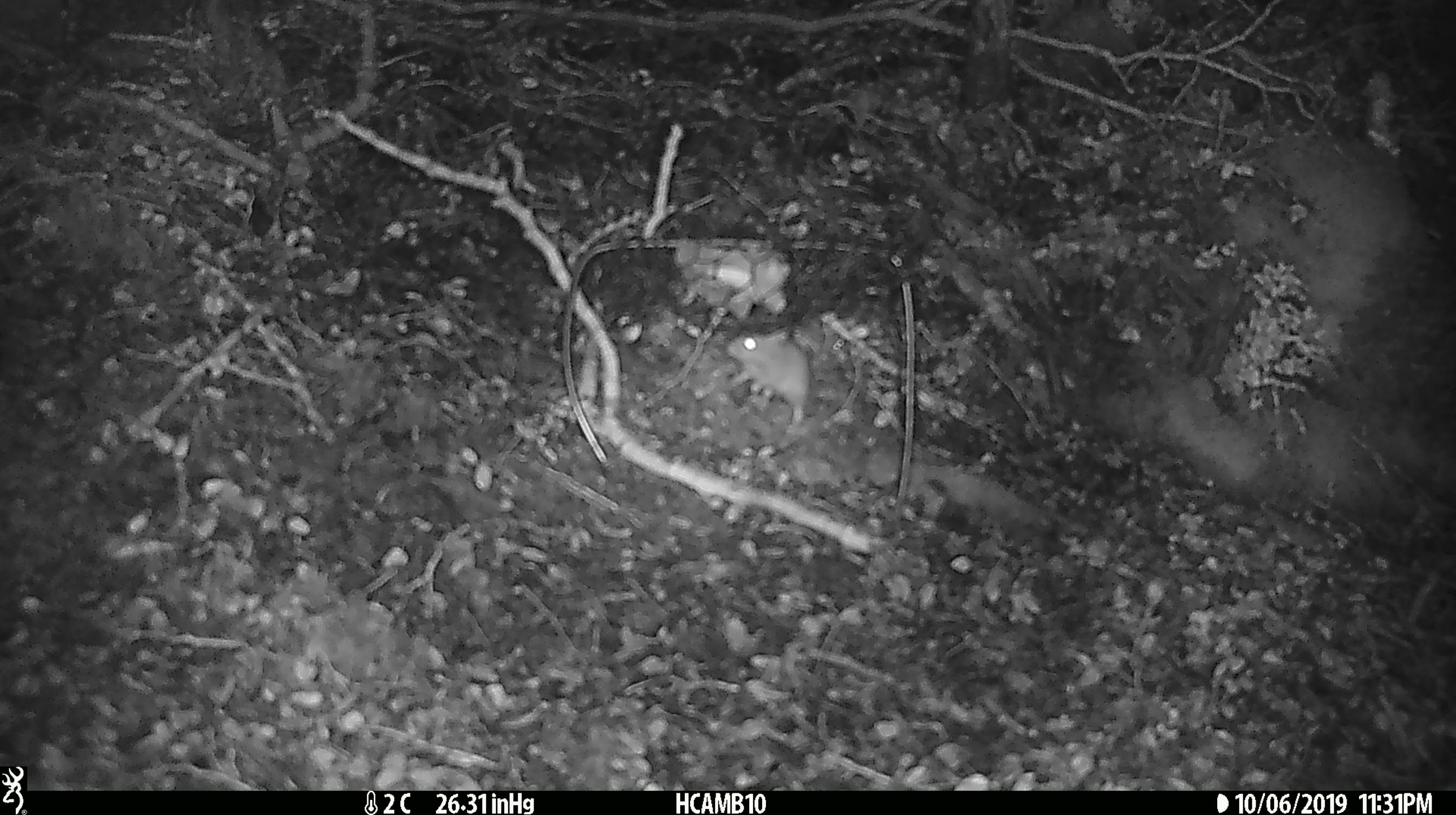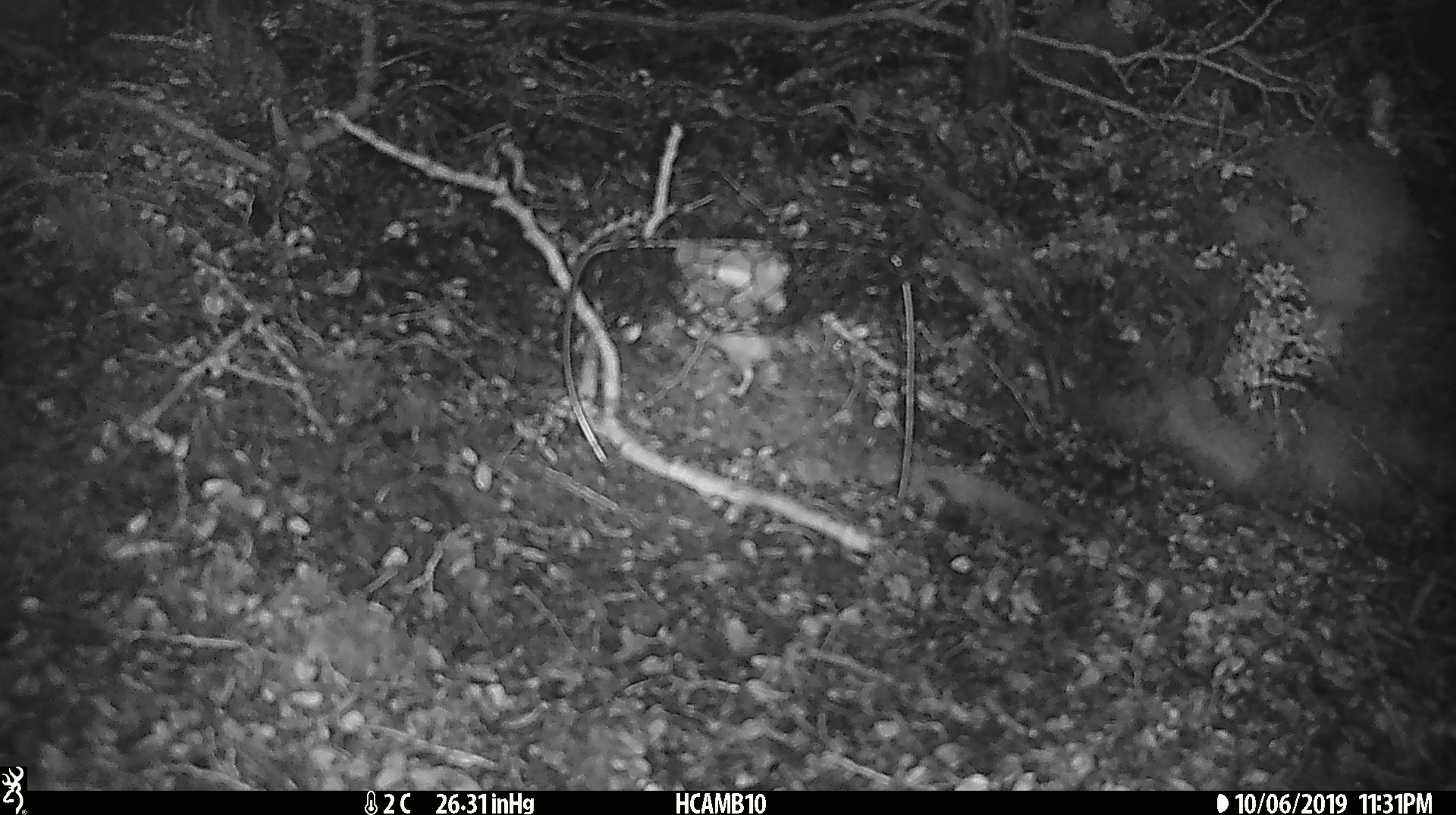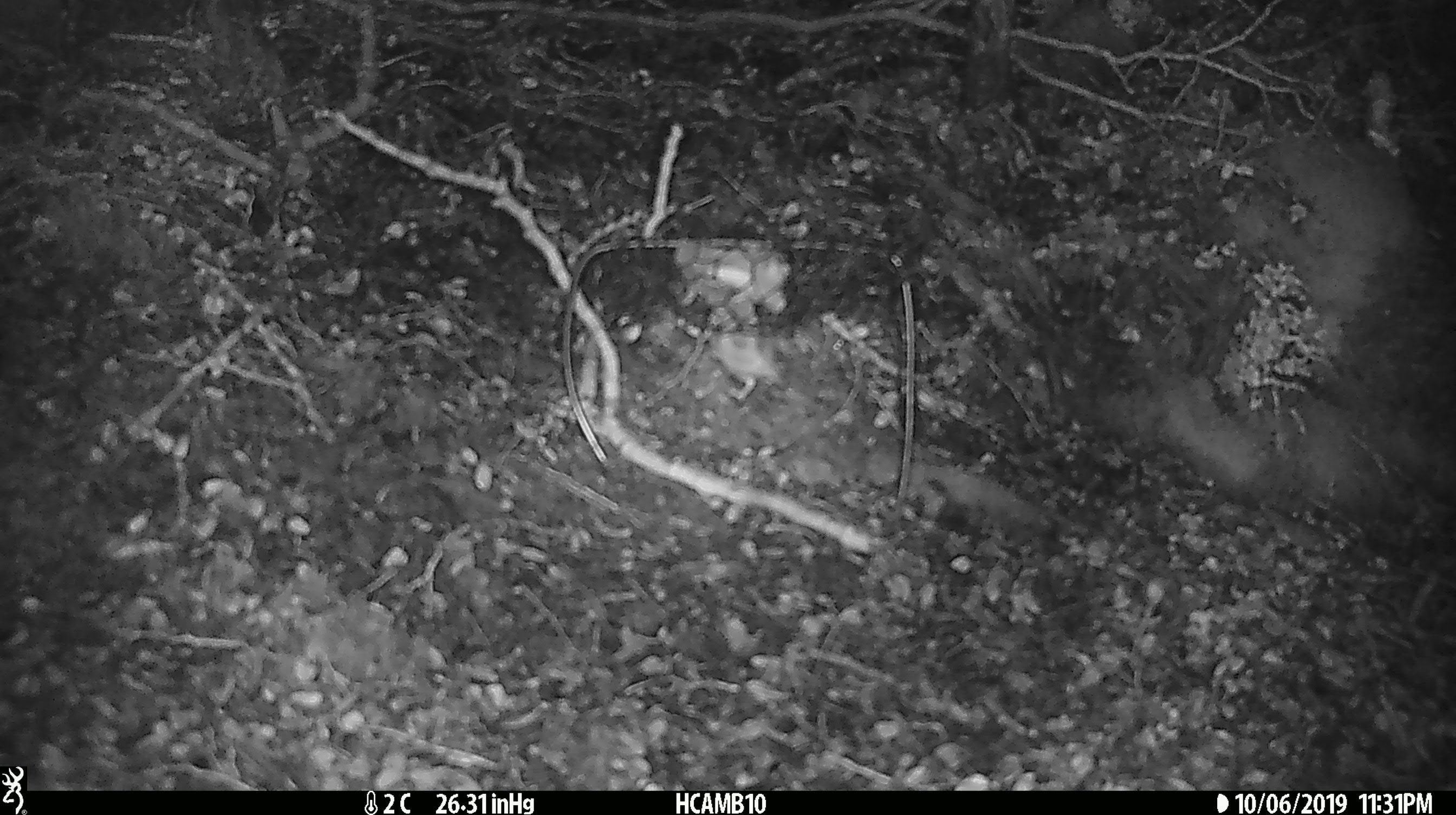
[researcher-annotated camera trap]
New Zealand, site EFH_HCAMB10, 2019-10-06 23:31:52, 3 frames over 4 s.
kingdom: Animalia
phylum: Chordata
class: Mammalia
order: Rodentia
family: Muridae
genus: Mus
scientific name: Mus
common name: mouse